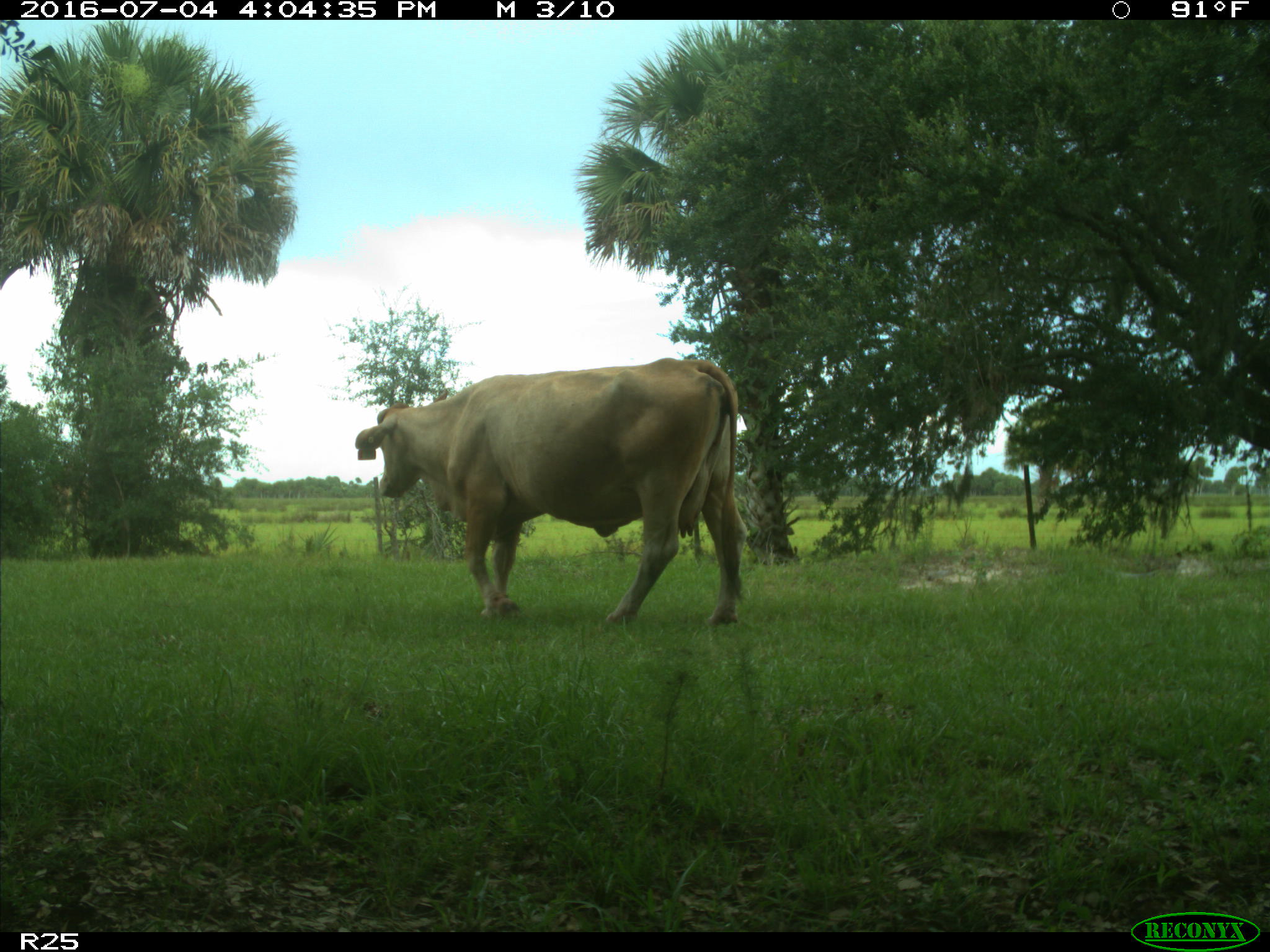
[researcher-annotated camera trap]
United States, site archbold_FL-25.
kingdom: Animalia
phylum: Chordata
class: Mammalia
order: Artiodactyla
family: Bovidae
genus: Bos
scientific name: Bos taurus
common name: domestic cow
Bos taurus (domestic cow).